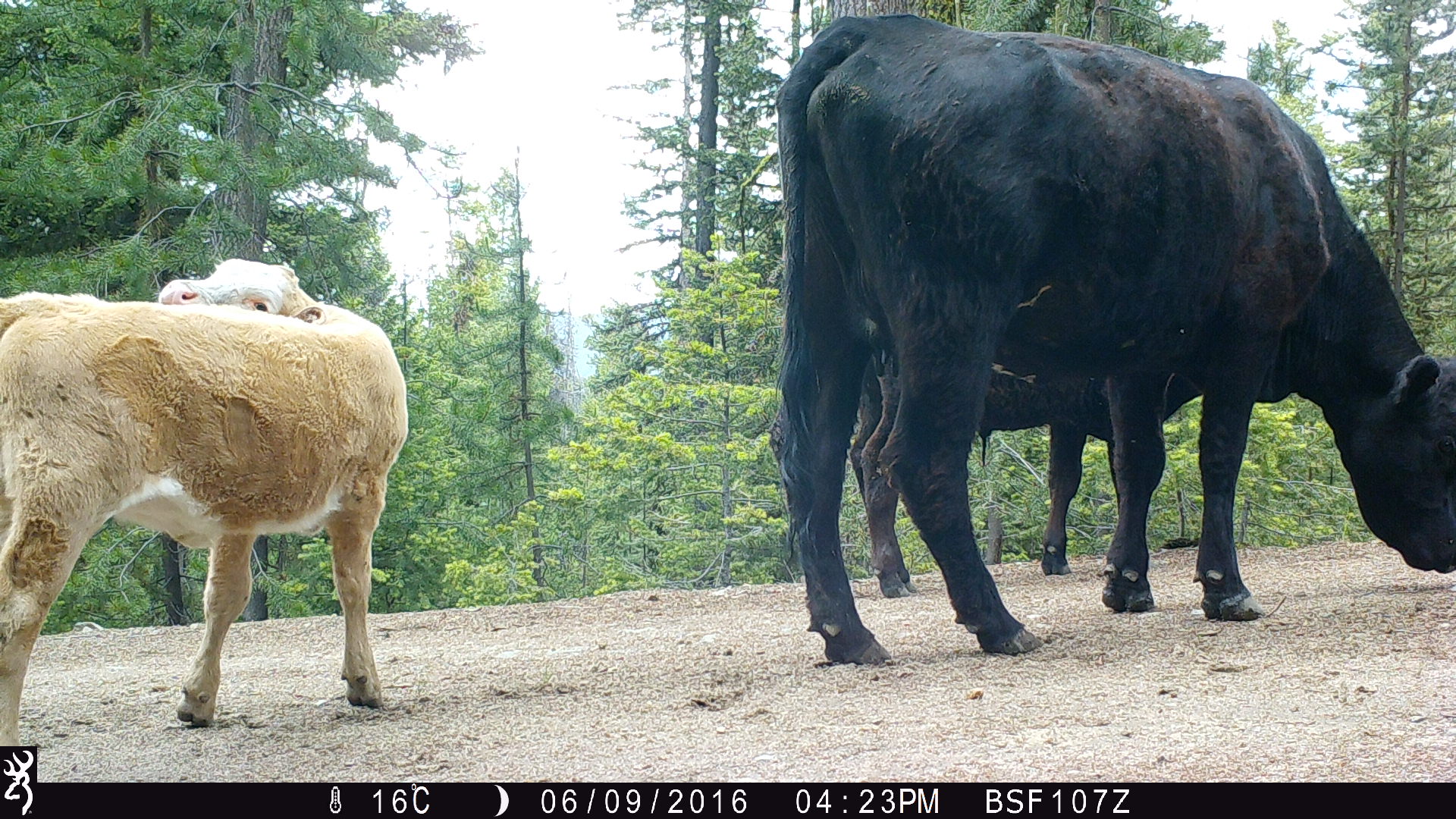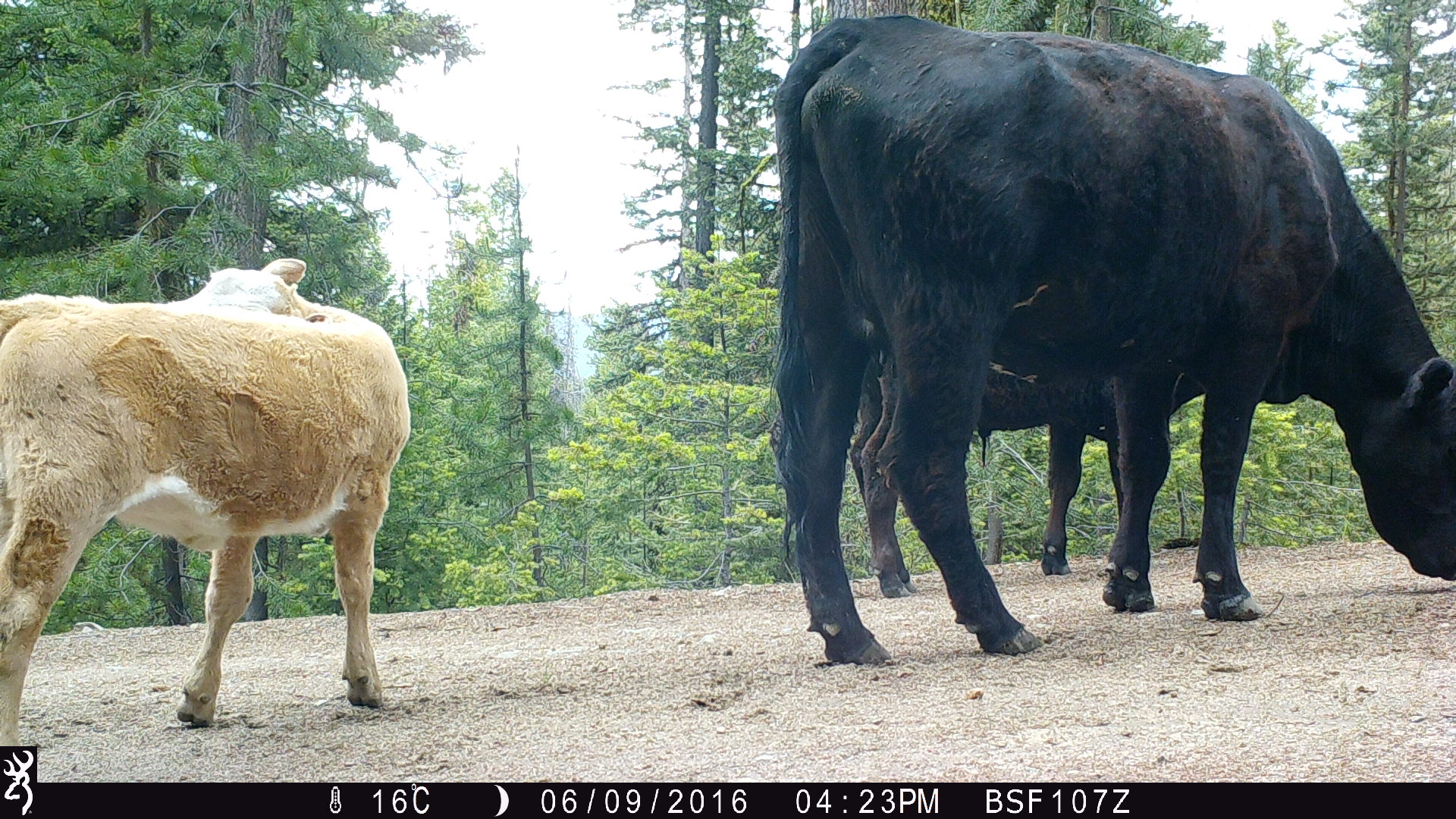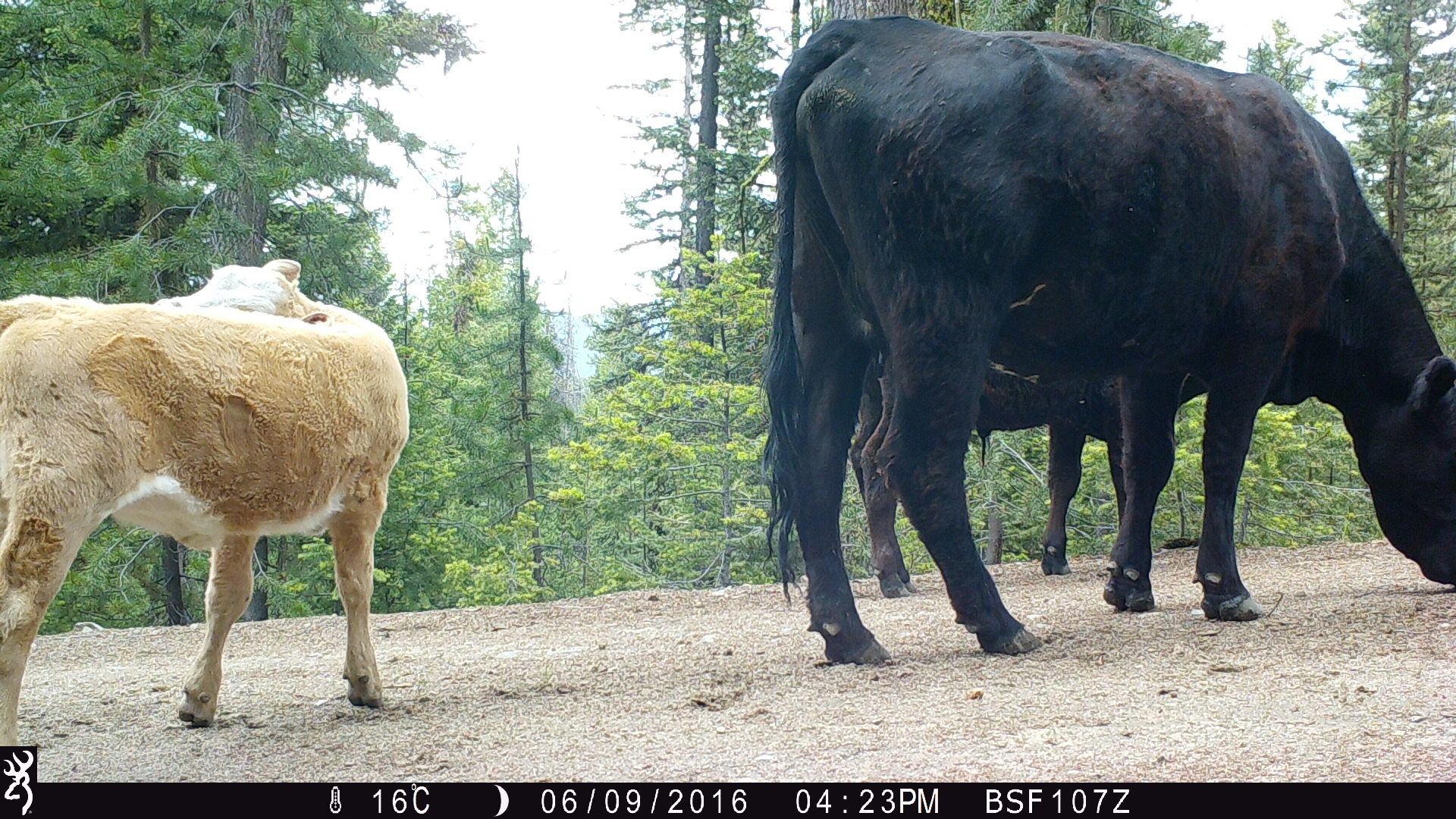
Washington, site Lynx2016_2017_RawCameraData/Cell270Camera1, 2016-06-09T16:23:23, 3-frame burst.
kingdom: Animalia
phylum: Chordata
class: Mammalia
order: Artiodactyla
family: Bovidae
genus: Bos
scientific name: Bos taurus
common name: domestic cattle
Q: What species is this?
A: Domestic cattle (Bos taurus).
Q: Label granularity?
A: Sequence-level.